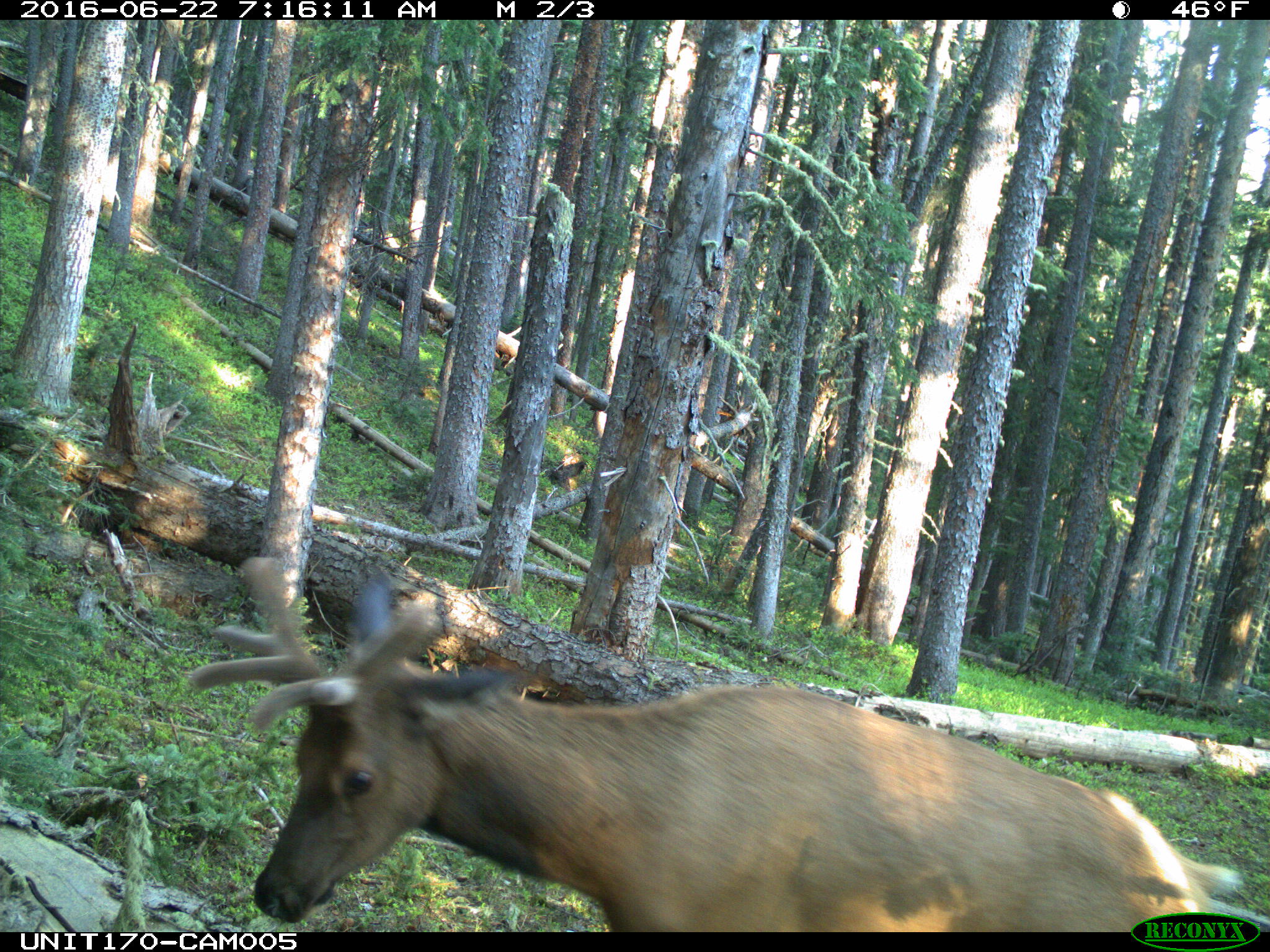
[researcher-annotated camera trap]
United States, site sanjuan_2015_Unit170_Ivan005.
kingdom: Animalia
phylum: Chordata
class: Mammalia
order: Artiodactyla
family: Cervidae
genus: Cervus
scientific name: Cervus elaphus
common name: red deer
Cervus elaphus (red deer).